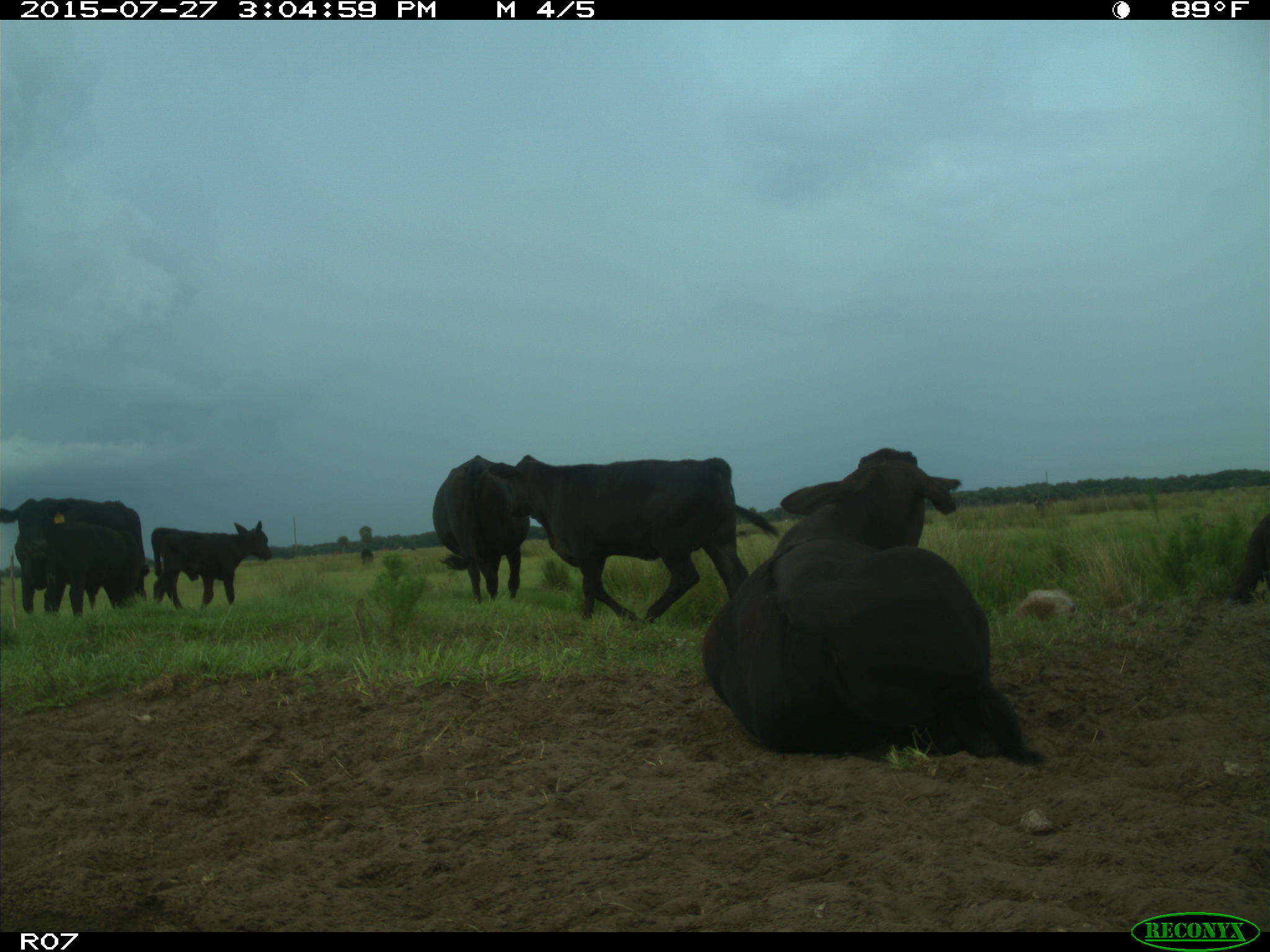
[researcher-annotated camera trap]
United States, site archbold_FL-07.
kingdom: Animalia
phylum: Chordata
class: Mammalia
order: Artiodactyla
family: Bovidae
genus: Bos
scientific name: Bos taurus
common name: domestic cow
Bos taurus (domestic cow).